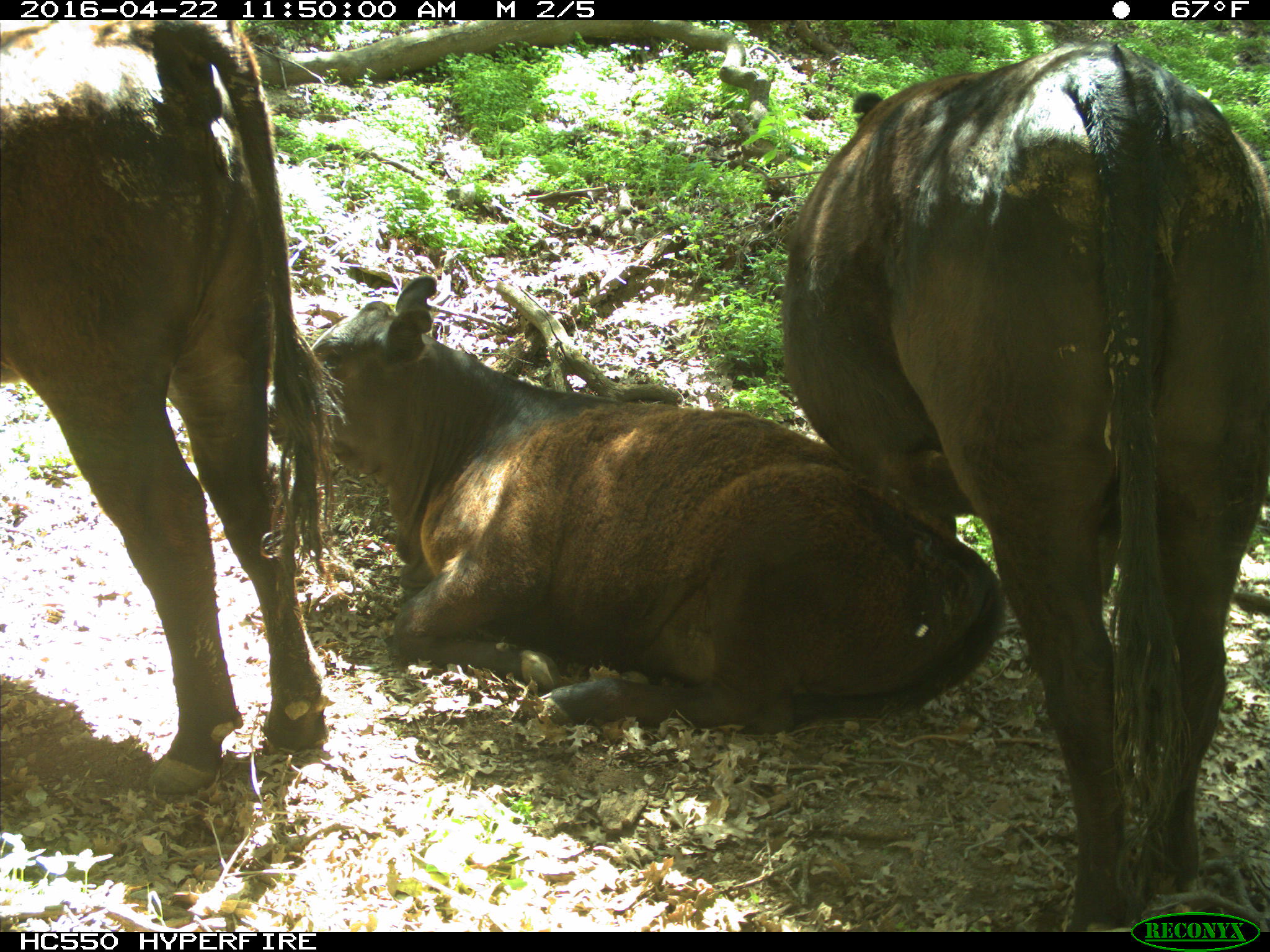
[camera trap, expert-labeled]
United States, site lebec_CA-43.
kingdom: Animalia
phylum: Chordata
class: Mammalia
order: Artiodactyla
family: Bovidae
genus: Bos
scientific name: Bos taurus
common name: domestic cow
Bos taurus (domestic cow).